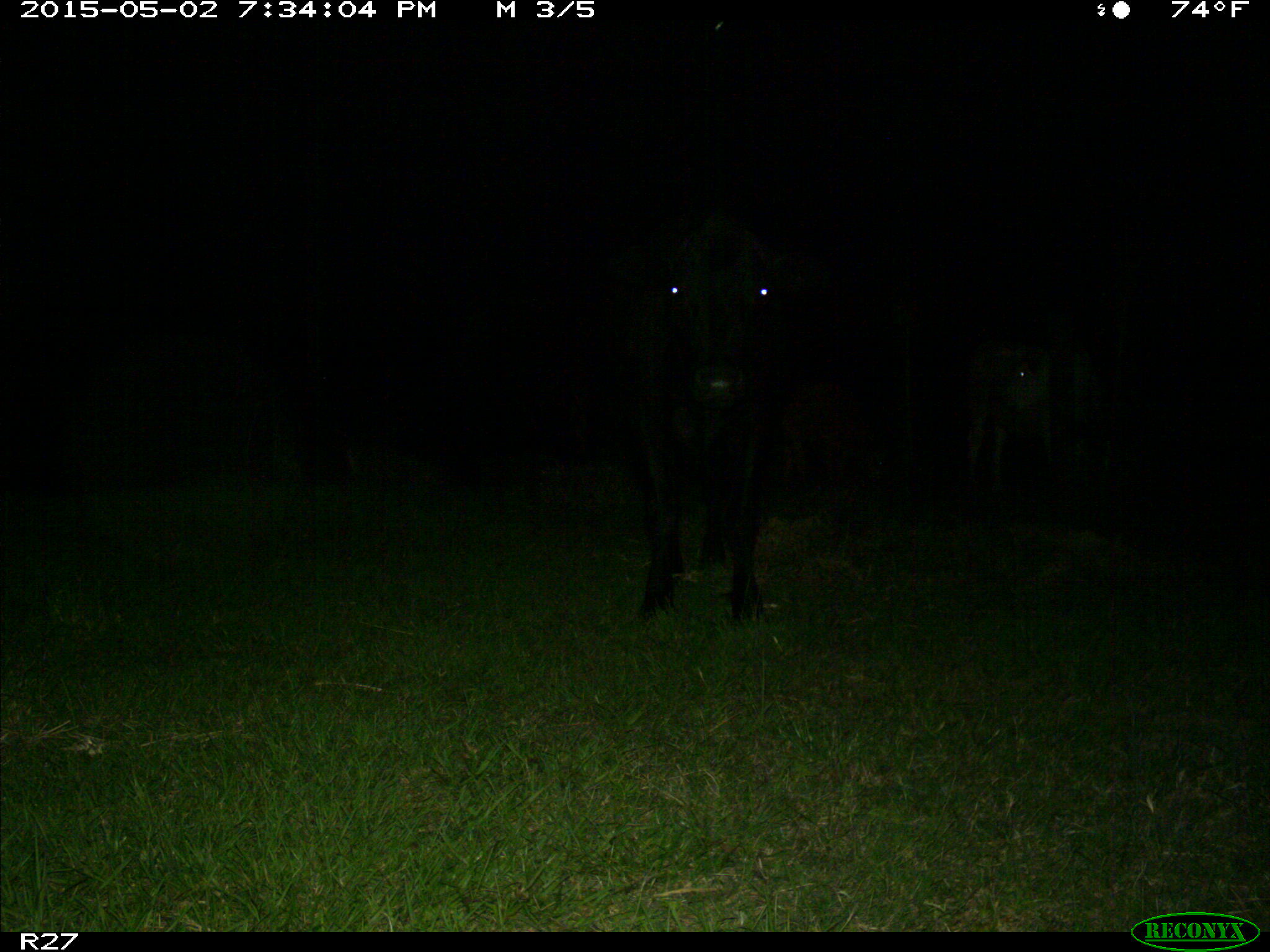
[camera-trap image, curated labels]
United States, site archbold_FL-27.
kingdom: Animalia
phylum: Chordata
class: Mammalia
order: Artiodactyla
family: Bovidae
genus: Bos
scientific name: Bos taurus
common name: domestic cow